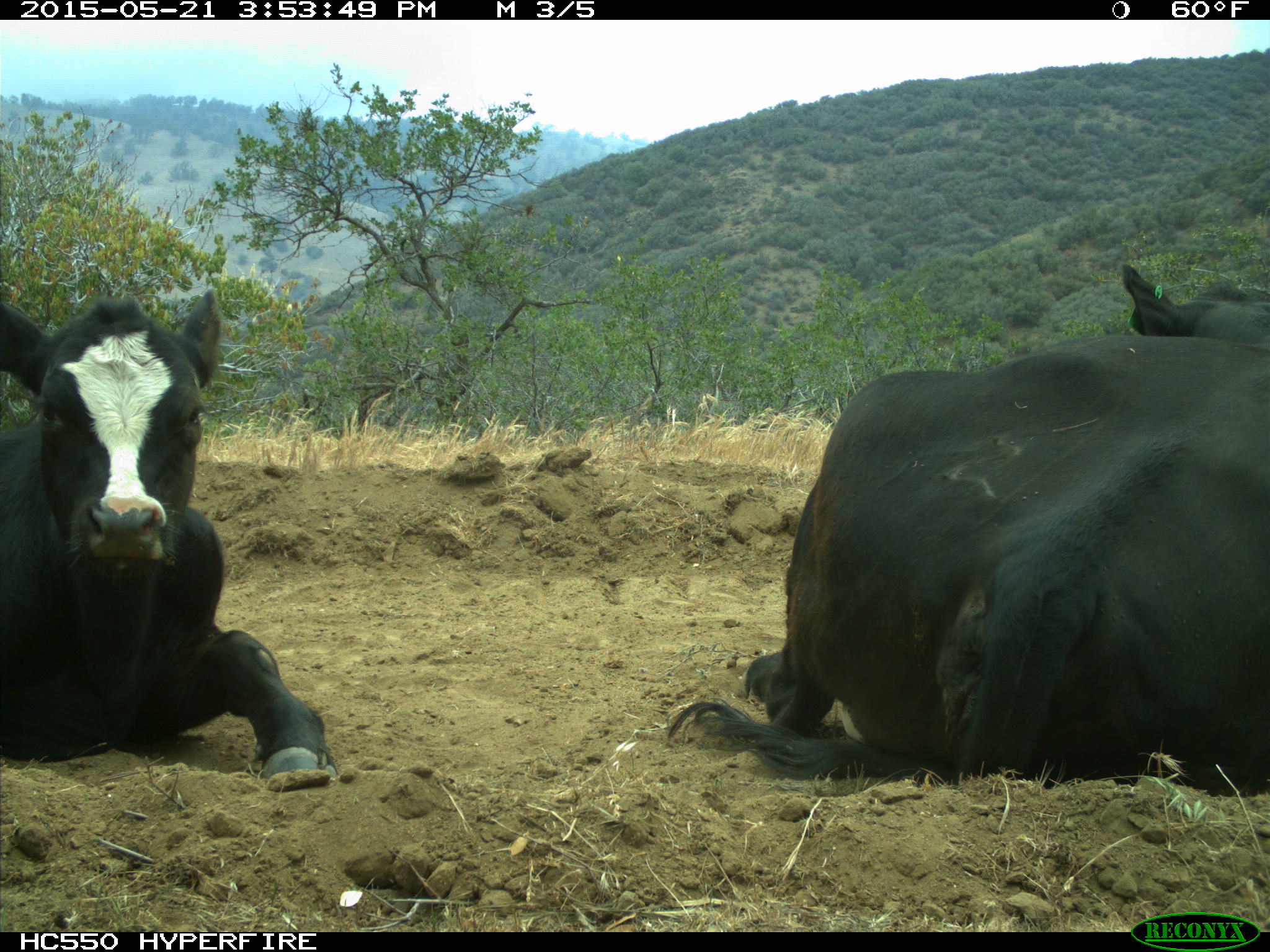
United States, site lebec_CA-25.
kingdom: Animalia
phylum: Chordata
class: Mammalia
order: Artiodactyla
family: Bovidae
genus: Bos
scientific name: Bos taurus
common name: domestic cow